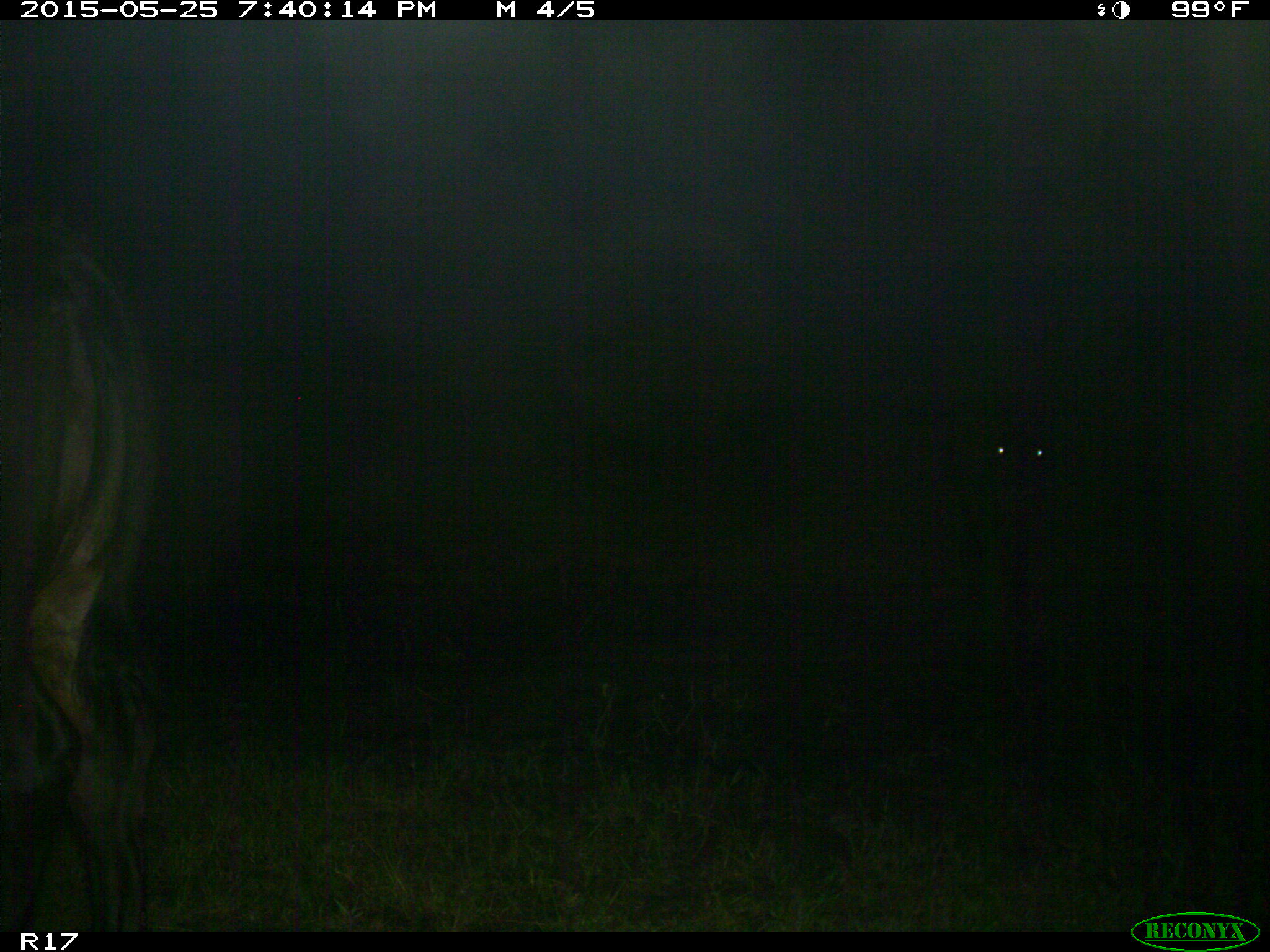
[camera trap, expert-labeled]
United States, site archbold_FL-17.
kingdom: Animalia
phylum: Chordata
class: Mammalia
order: Artiodactyla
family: Bovidae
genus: Bos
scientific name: Bos taurus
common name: domestic cow